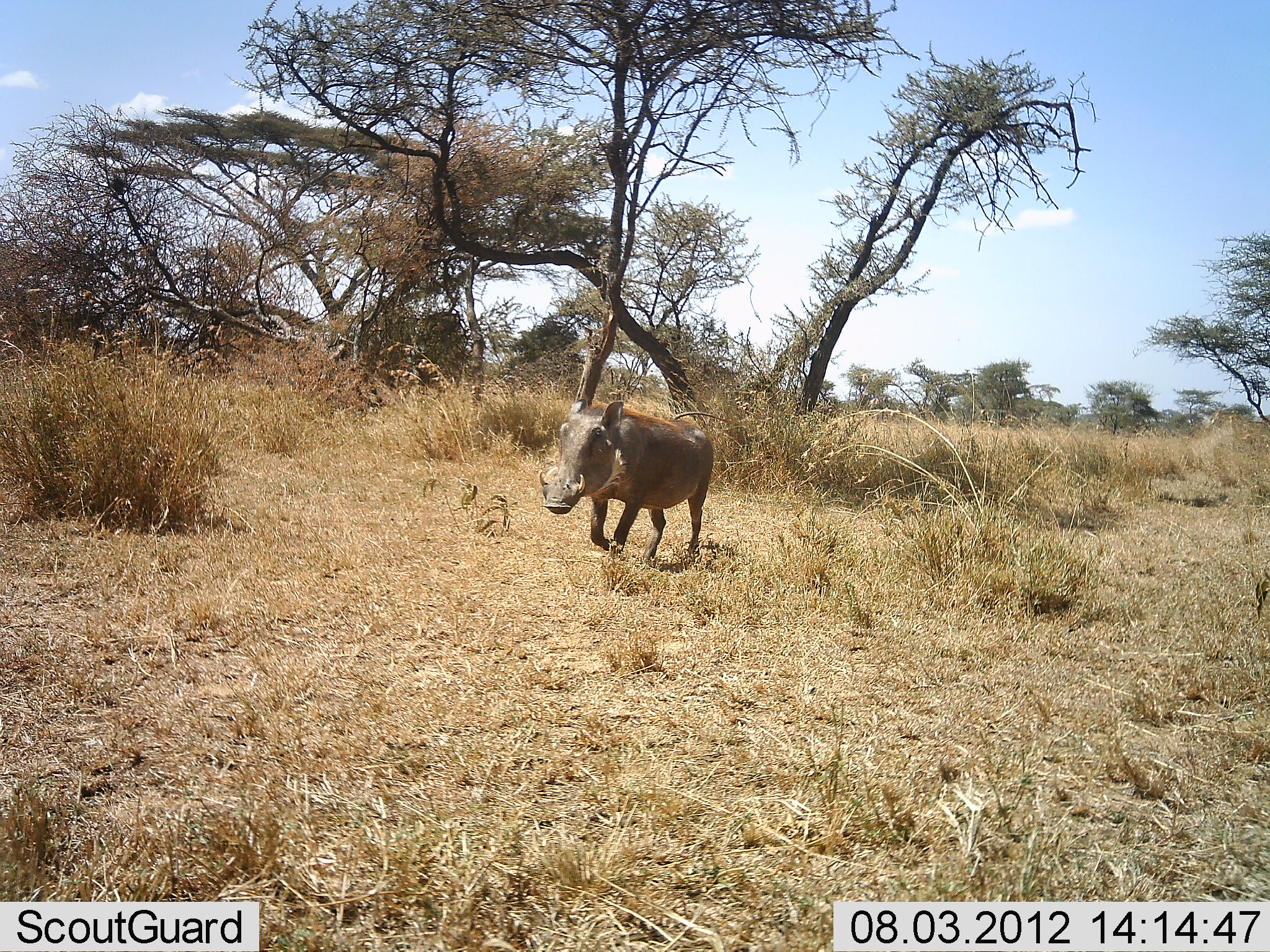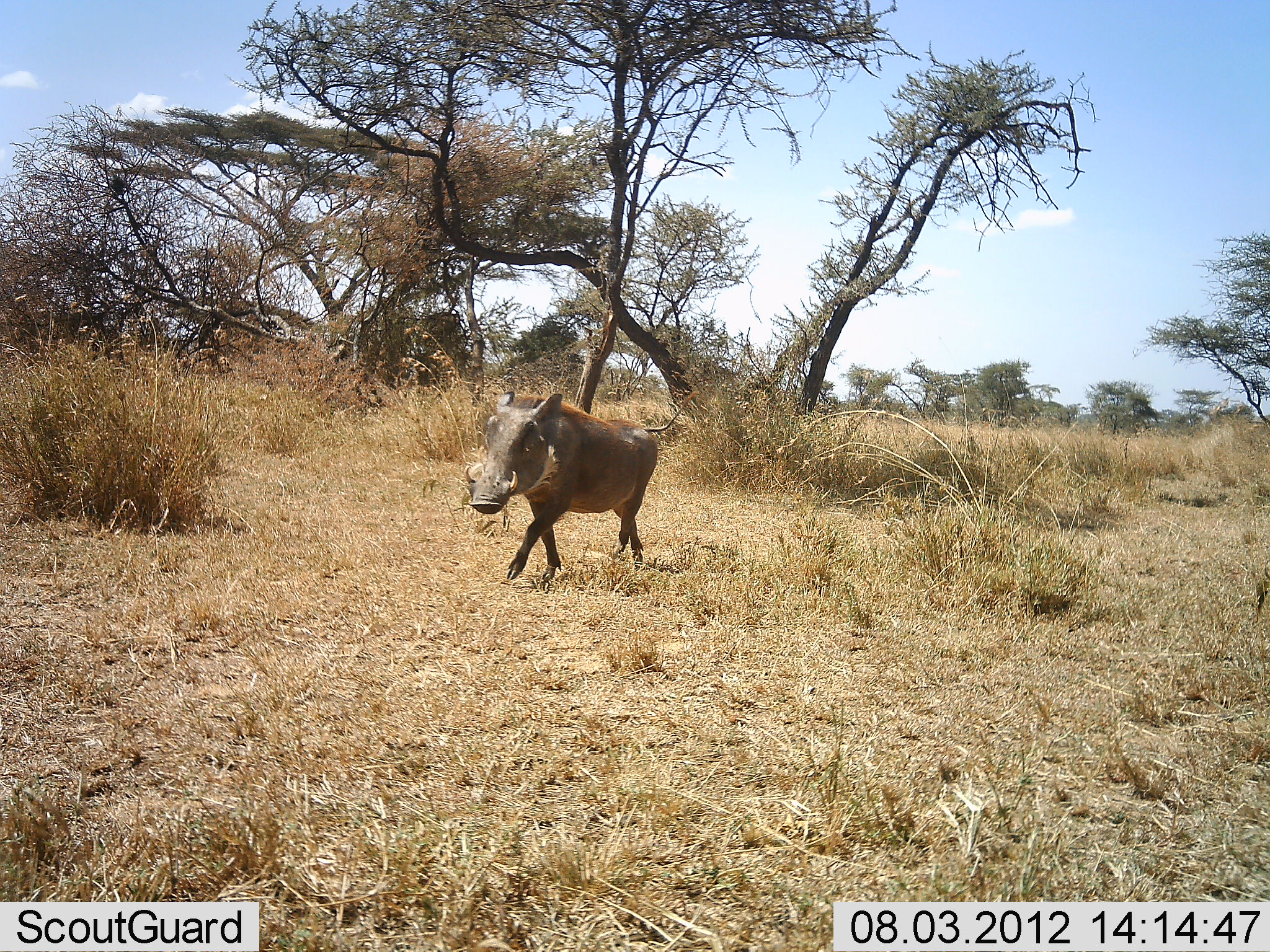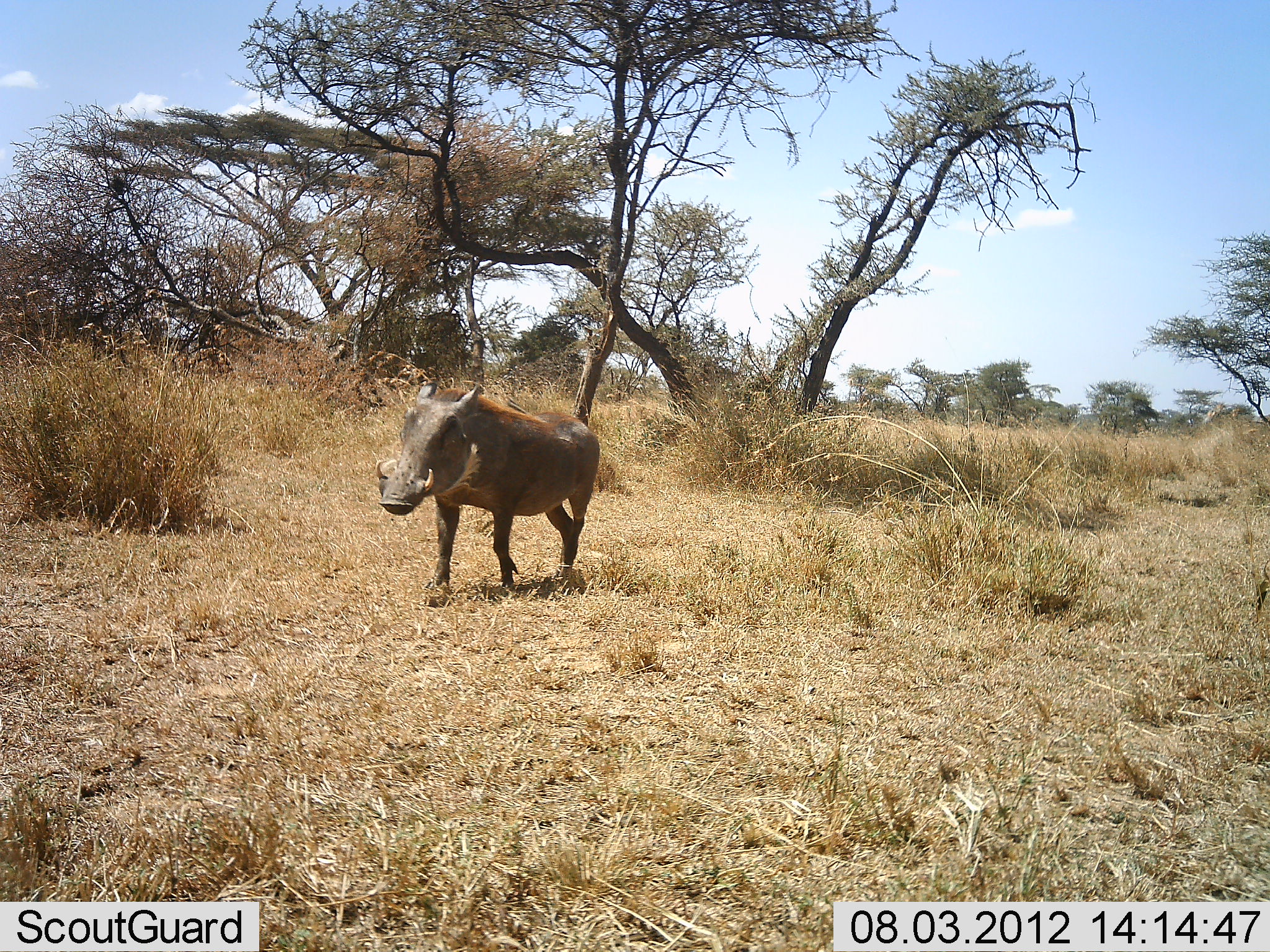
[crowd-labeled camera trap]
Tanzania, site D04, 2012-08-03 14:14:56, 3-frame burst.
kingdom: Animalia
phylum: Chordata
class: Mammalia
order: Artiodactyla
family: Suidae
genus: Phacochoerus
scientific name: Phacochoerus africanus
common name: warthog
Warthog (Phacochoerus africanus), count 1. Behavior (volunteer vote fractions): standing 0%, resting 0%, moving 100%, interacting 0%. Young present (vote fraction): 0%. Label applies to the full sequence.